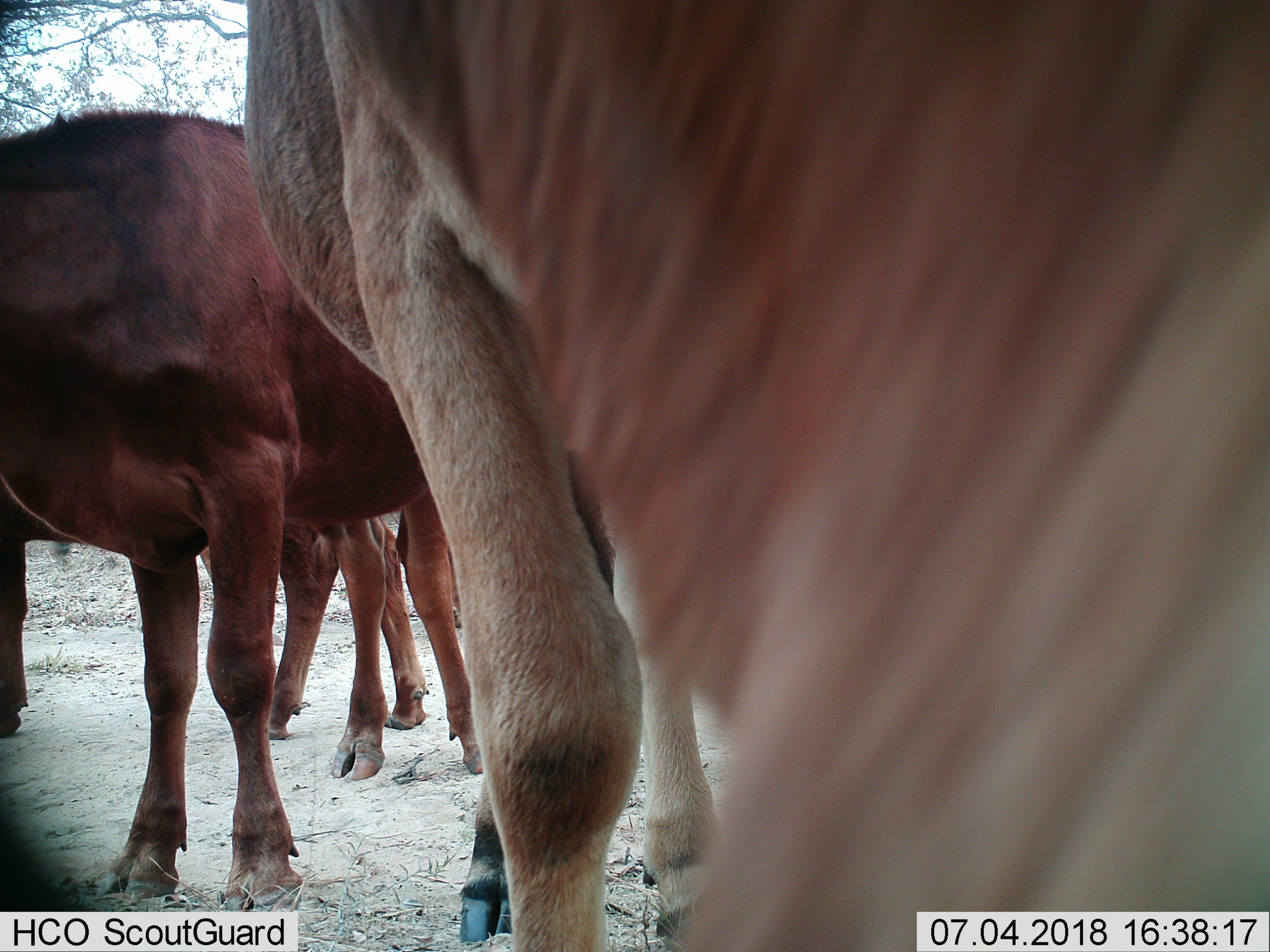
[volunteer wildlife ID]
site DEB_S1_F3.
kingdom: Animalia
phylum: Chordata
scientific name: Vertebrata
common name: domestic animal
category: domesticanimal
Domesticanimal (domestic animal) (Vertebrata), count 5. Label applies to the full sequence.